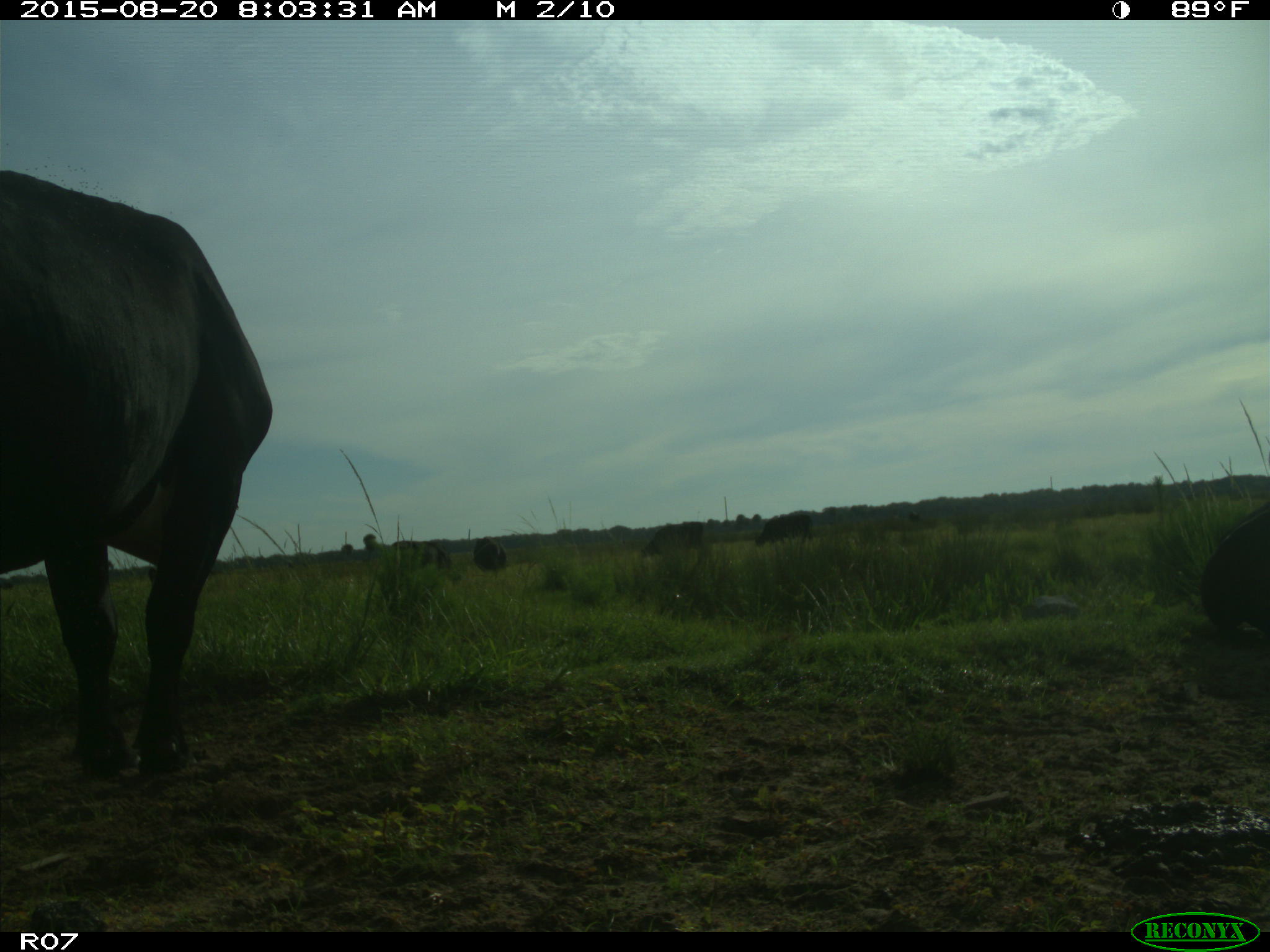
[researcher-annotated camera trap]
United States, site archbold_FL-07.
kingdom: Animalia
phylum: Chordata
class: Mammalia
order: Artiodactyla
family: Bovidae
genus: Bos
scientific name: Bos taurus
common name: domestic cow